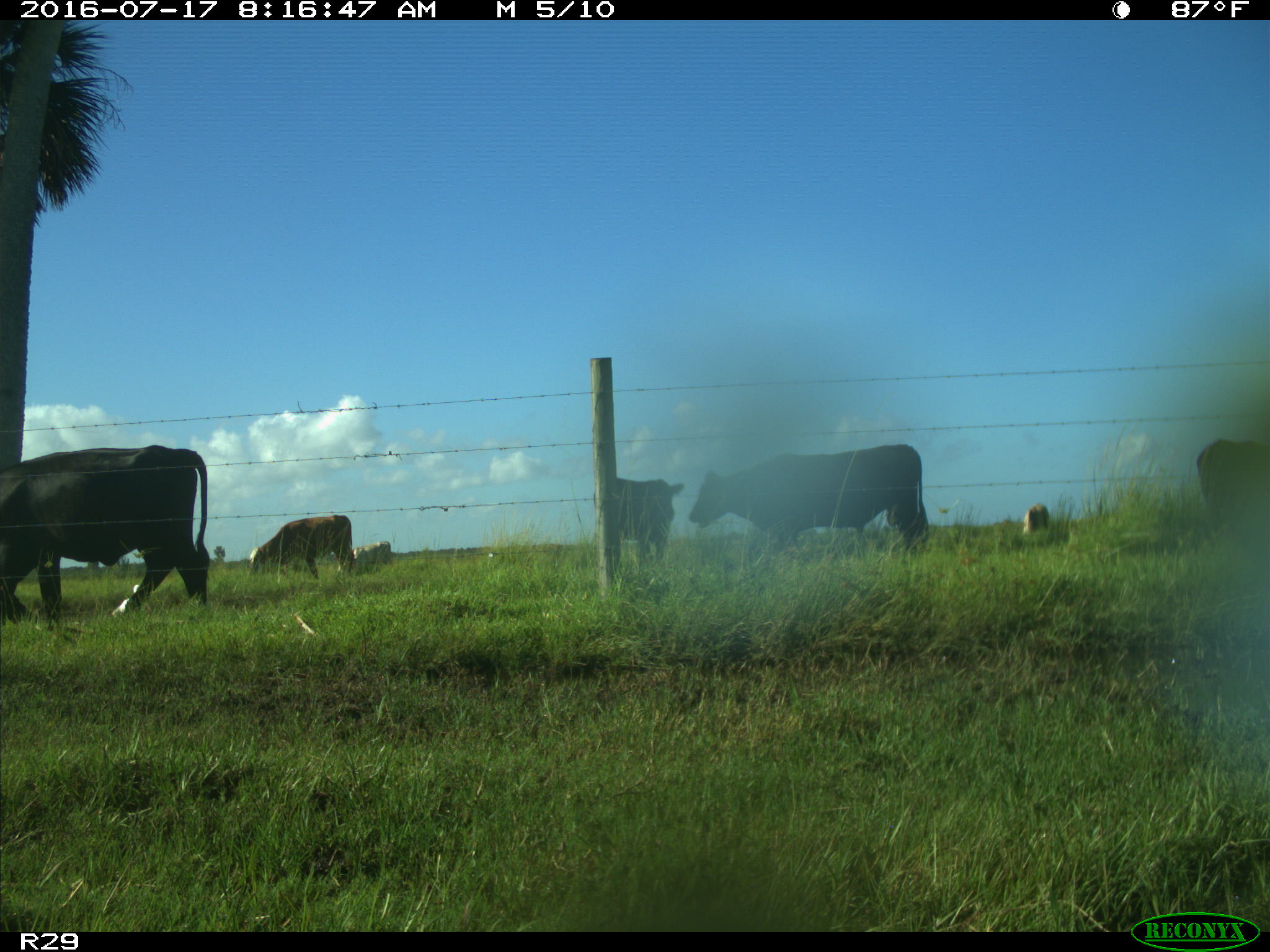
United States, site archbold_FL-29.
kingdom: Animalia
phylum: Chordata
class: Mammalia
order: Artiodactyla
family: Bovidae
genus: Bos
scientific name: Bos taurus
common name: domestic cow